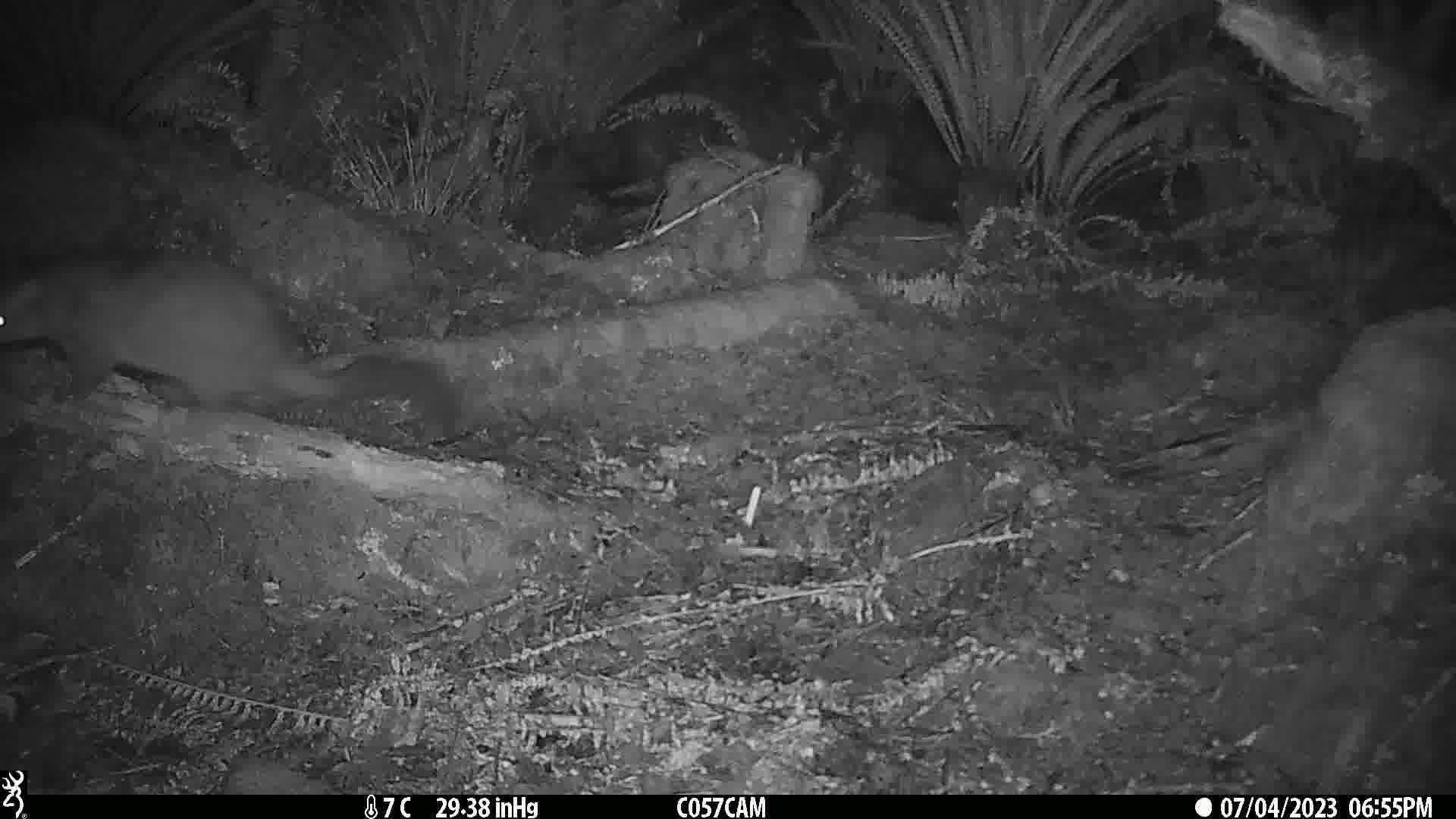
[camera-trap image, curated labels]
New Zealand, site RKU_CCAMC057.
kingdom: Animalia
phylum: Chordata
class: Mammalia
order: Diprotodontia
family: Phalangeridae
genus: Trichosurus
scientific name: Trichosurus vulpecula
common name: common brushtail possum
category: possum